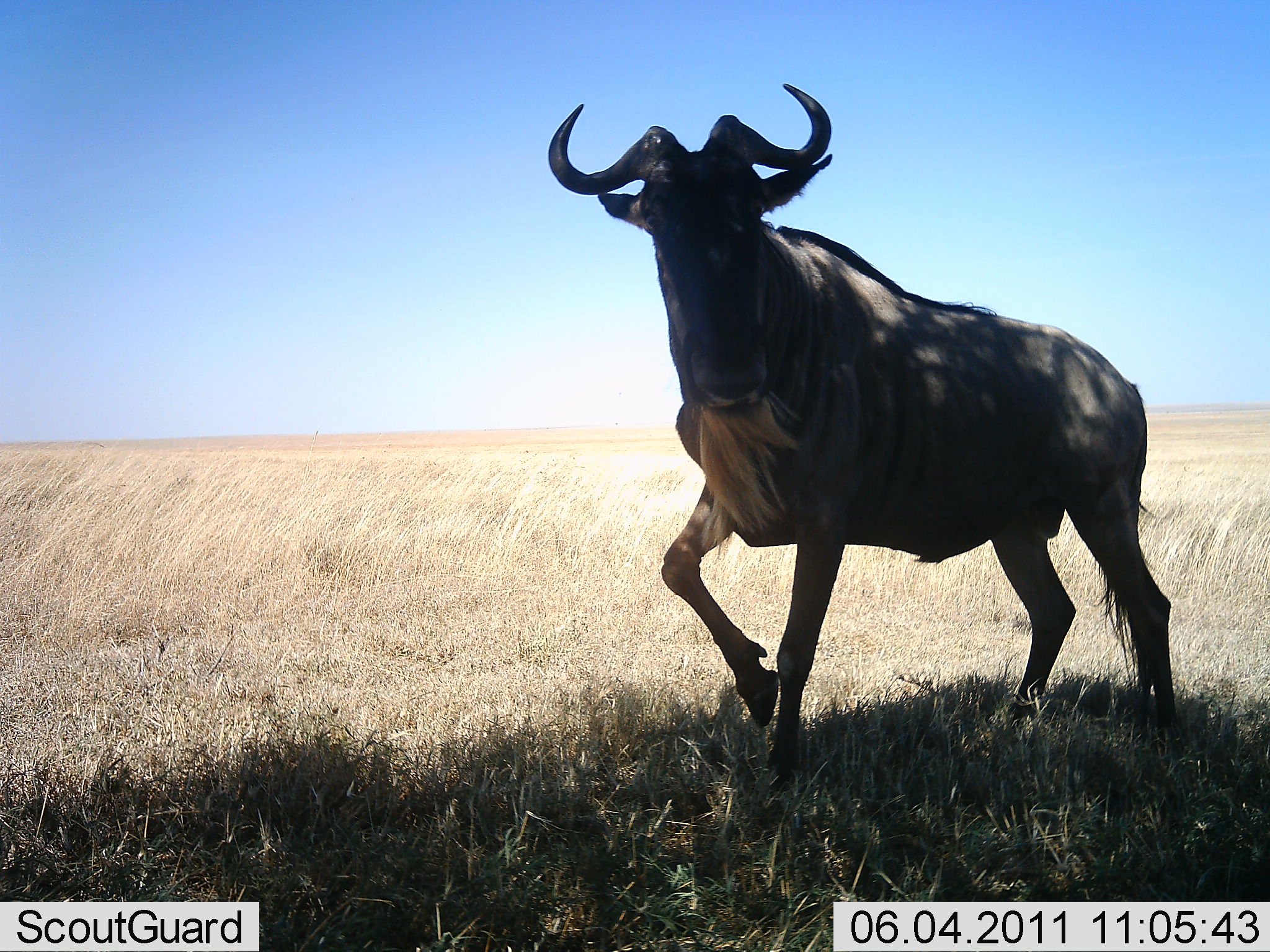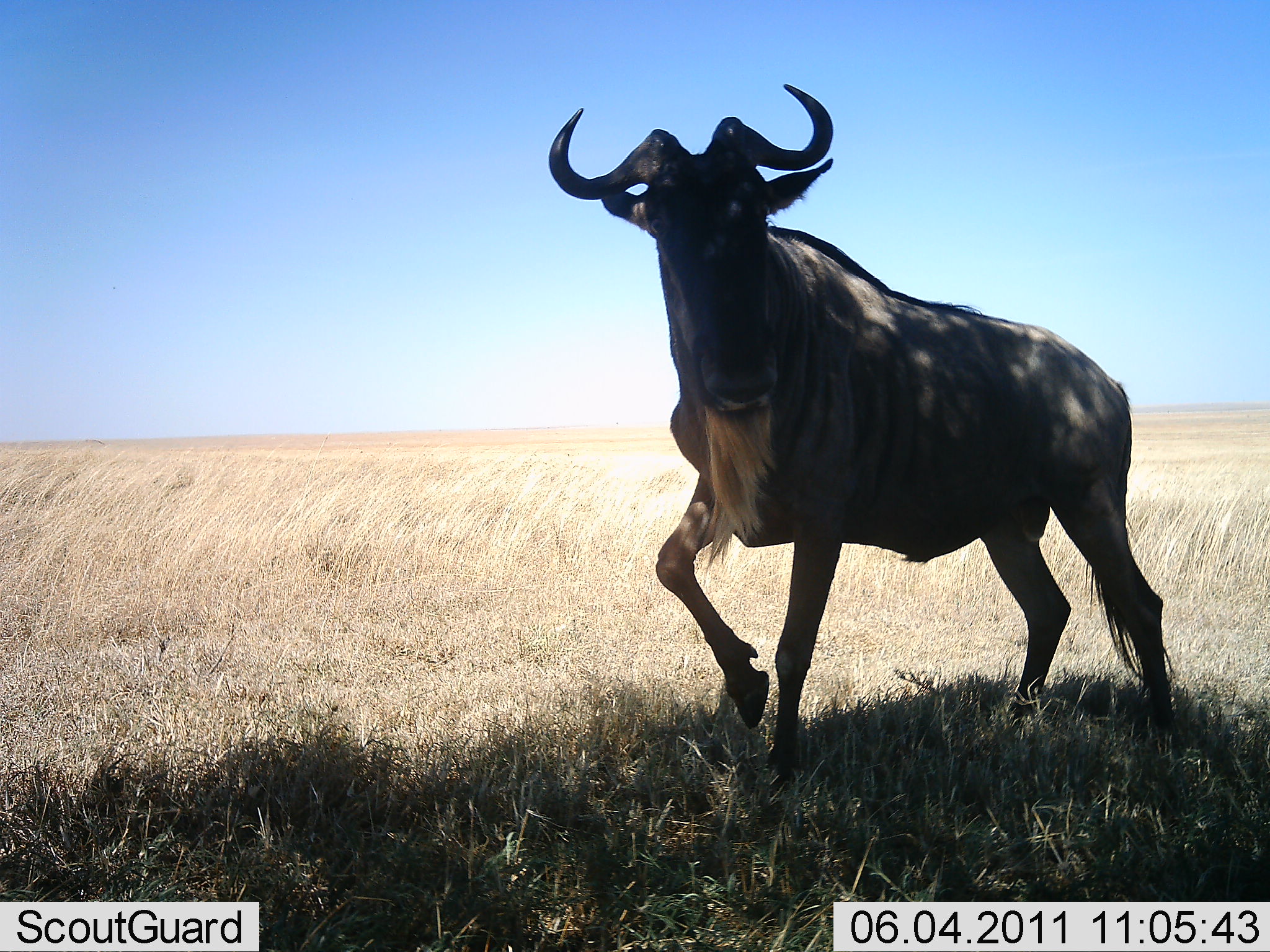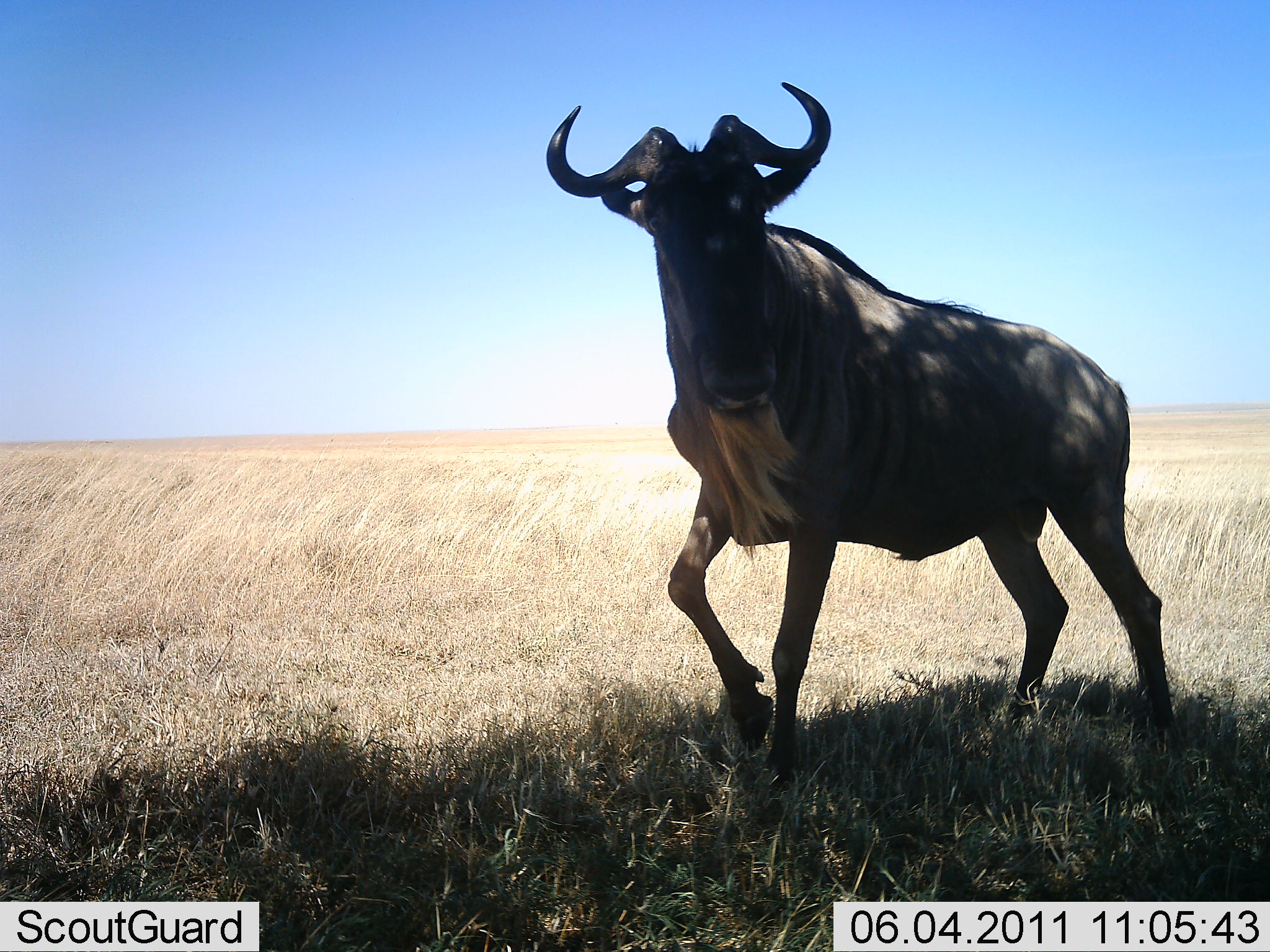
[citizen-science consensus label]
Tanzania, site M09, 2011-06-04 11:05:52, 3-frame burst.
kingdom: Animalia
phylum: Chordata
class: Mammalia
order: Artiodactyla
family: Bovidae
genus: Connochaetes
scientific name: Connochaetes taurinus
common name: blue wildebeest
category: wildebeest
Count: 1.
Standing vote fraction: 91%.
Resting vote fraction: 0%.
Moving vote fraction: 18%.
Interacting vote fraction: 9%.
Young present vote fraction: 0%.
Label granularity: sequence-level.